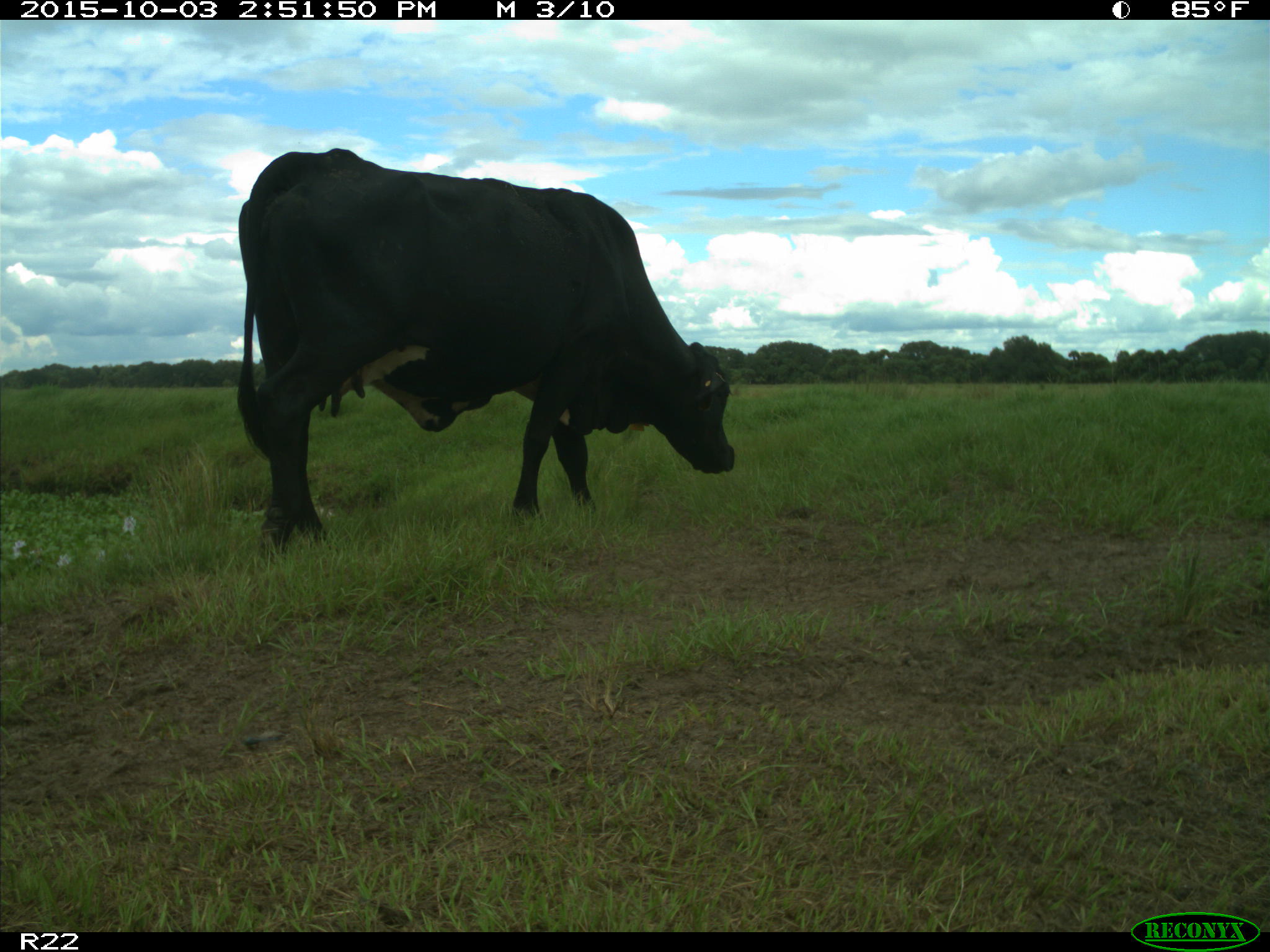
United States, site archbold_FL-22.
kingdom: Animalia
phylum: Chordata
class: Mammalia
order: Artiodactyla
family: Bovidae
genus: Bos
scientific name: Bos taurus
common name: domestic cow